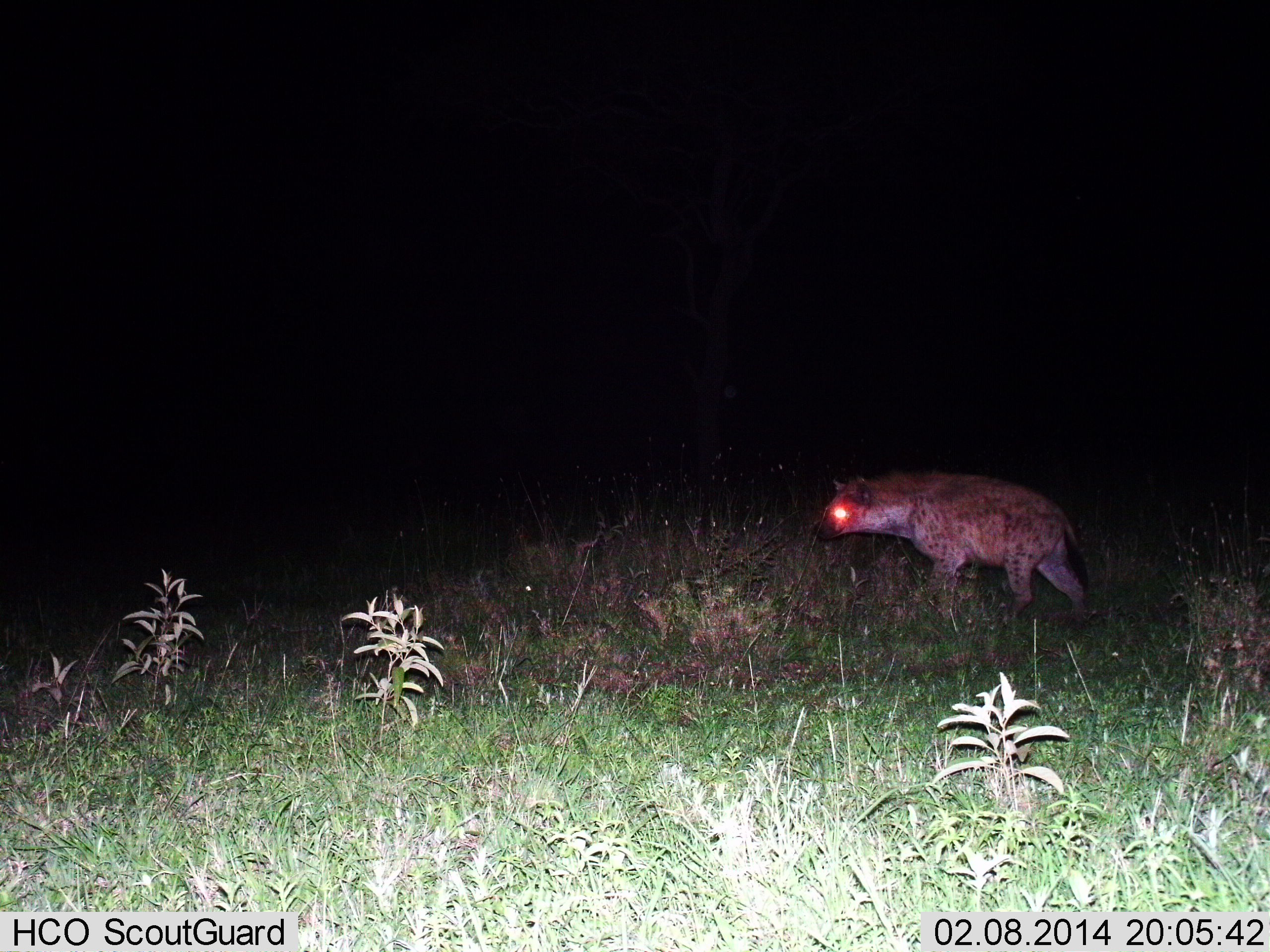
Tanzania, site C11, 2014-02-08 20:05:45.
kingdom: Animalia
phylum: Chordata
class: Mammalia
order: Carnivora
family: Hyaenidae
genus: Crocuta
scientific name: Crocuta crocuta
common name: spotted hyena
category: hyenaspotted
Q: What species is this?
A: Hyenaspotted (spotted hyena) (Crocuta crocuta).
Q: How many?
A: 1.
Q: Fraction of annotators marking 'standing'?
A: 30%.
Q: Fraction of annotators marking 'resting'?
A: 0%.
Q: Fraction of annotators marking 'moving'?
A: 80%.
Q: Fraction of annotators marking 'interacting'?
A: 0%.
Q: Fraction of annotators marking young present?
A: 0%.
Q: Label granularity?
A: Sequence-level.